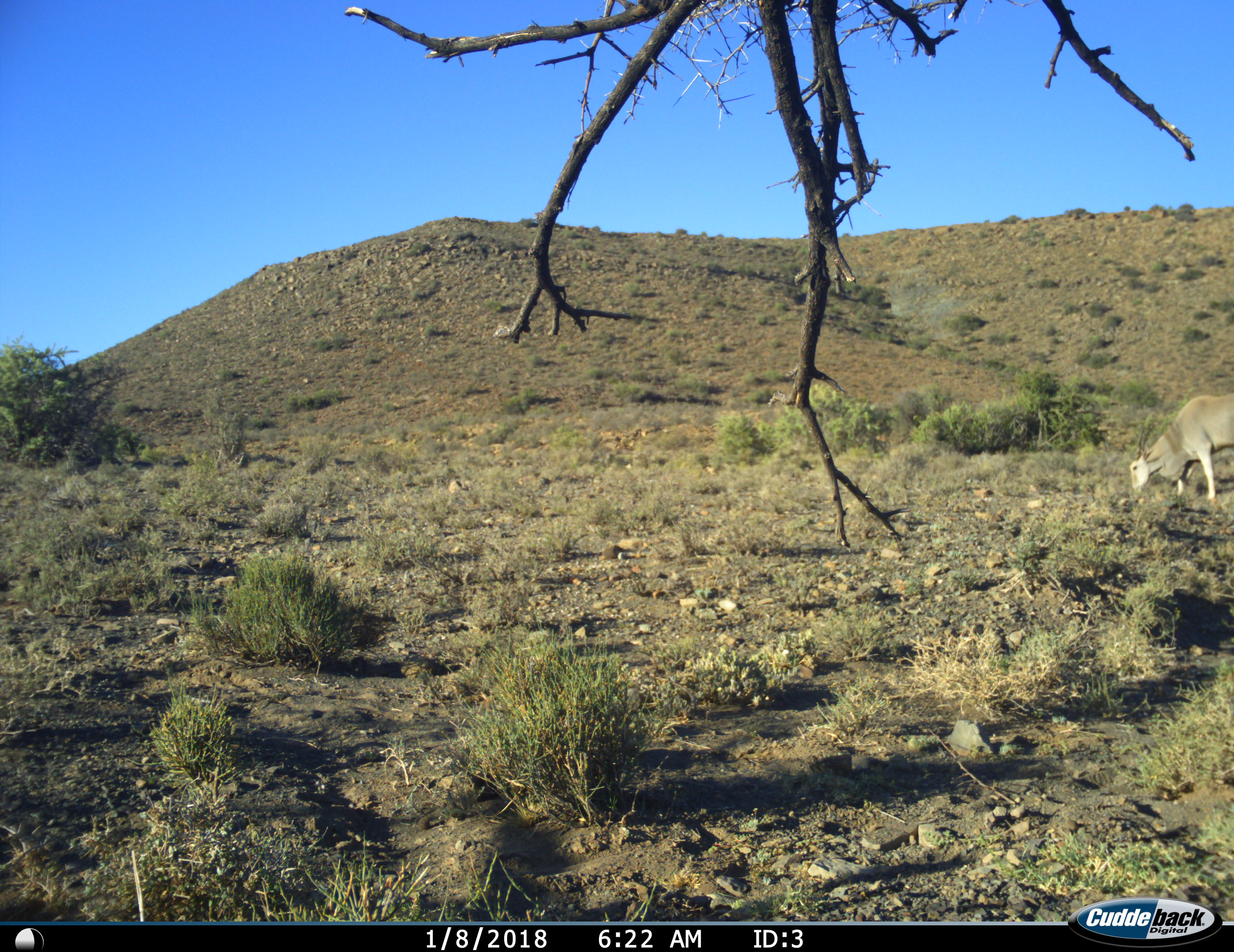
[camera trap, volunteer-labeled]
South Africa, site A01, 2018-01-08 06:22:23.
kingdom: Animalia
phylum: Chordata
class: Mammalia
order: Artiodactyla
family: Bovidae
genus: Tragelaphus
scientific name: Tragelaphus oryx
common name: eland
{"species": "eland (Tragelaphus oryx)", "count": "1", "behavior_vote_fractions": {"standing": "9%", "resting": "0%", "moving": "0%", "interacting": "0%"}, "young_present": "0%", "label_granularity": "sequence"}